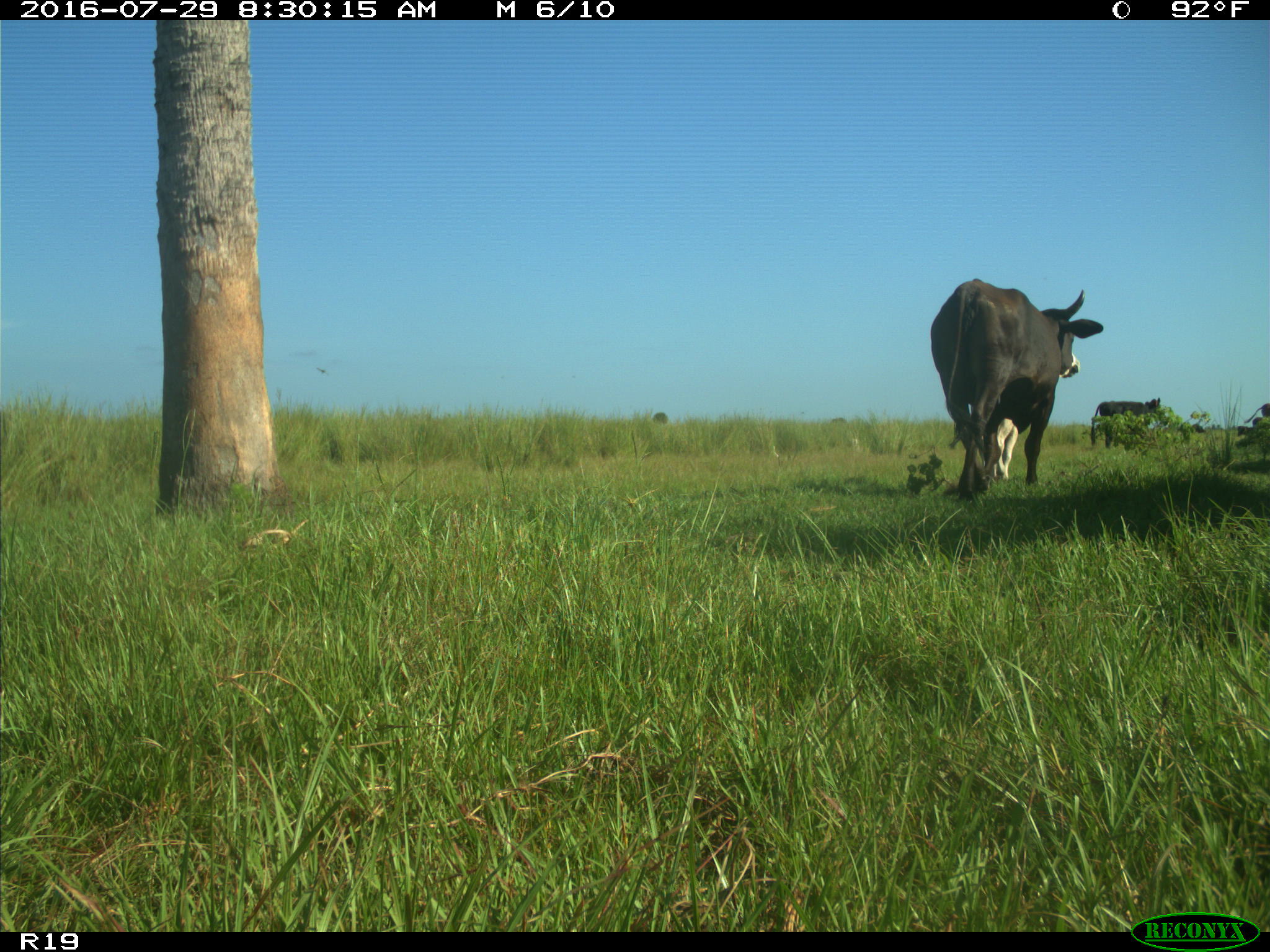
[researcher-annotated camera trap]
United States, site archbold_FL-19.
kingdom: Animalia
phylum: Chordata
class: Mammalia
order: Artiodactyla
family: Bovidae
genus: Bos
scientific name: Bos taurus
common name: domestic cow